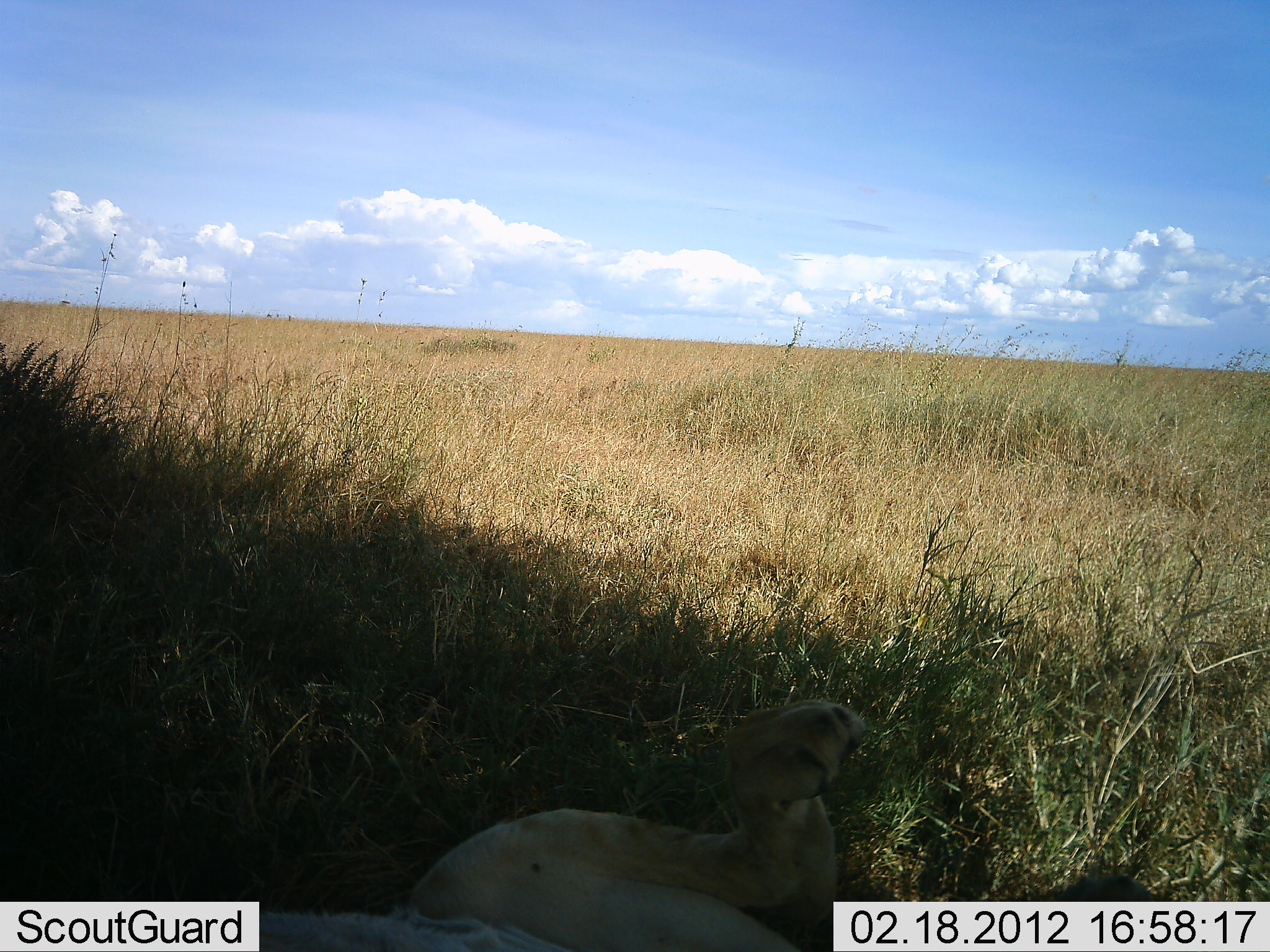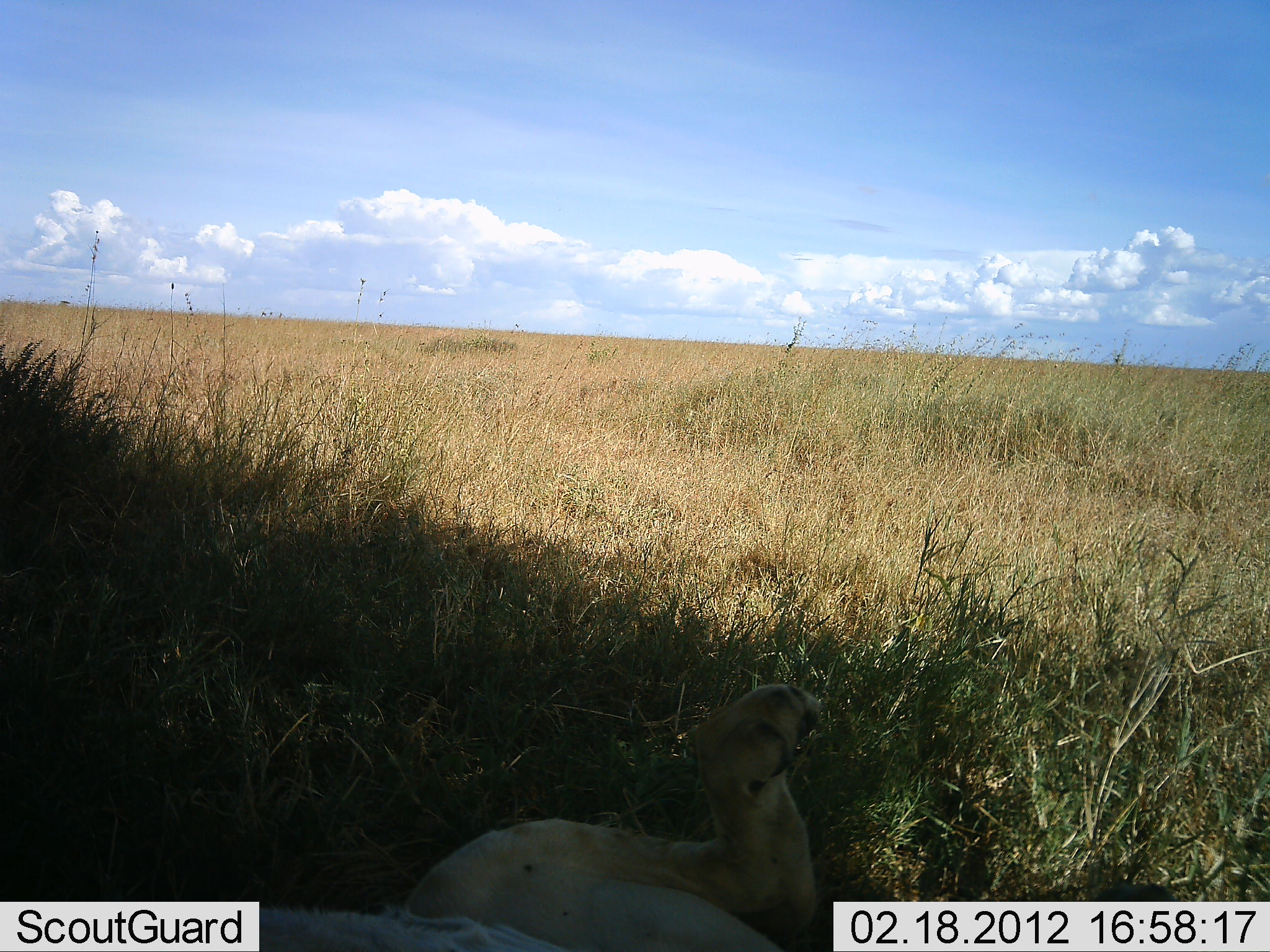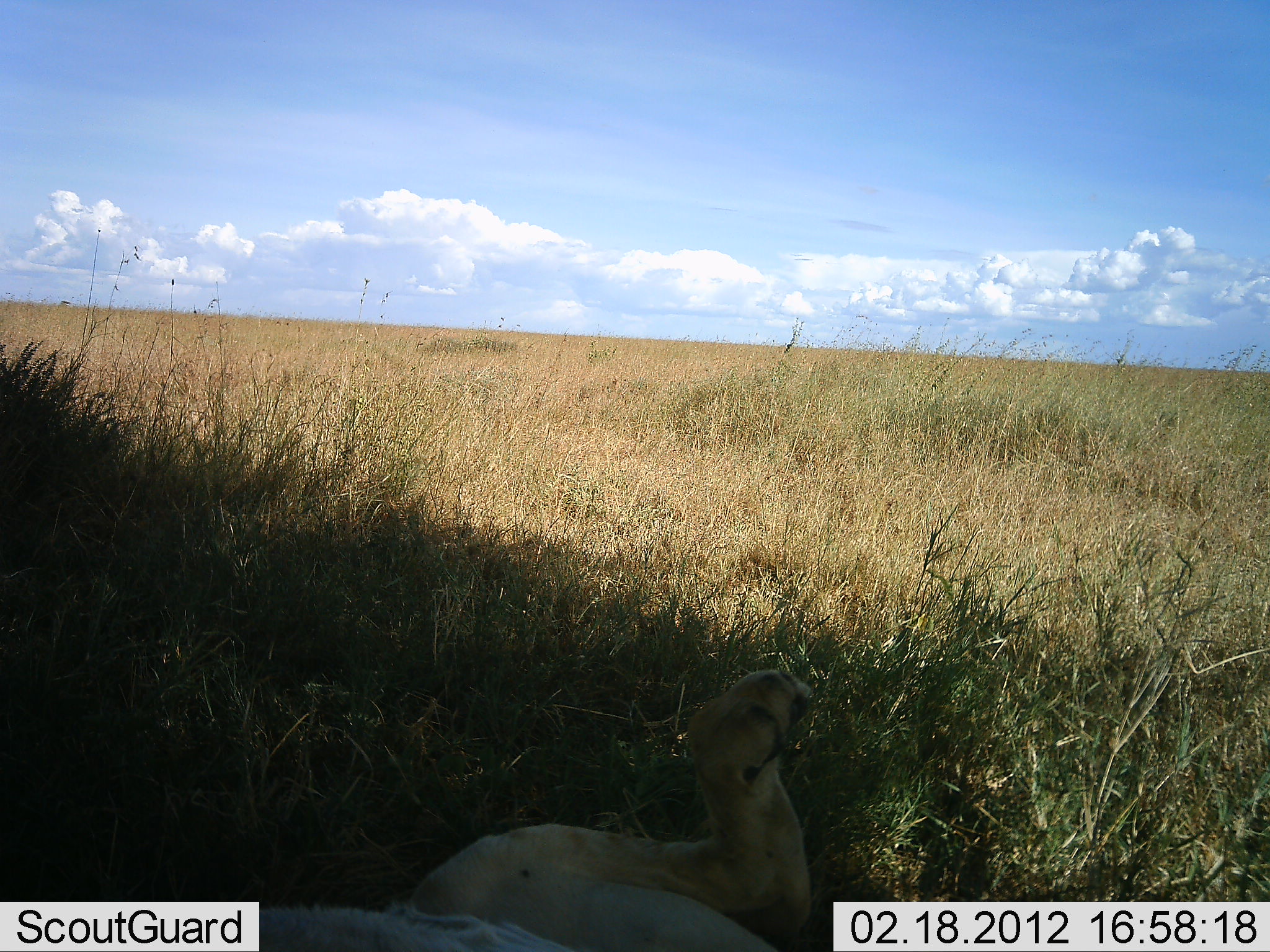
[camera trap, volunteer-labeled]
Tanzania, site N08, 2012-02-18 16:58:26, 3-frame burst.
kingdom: Animalia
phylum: Chordata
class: Mammalia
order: Carnivora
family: Felidae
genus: Panthera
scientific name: Panthera leo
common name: lion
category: lionfemale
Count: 1.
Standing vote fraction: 0%.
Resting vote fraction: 100%.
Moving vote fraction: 0%.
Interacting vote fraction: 0%.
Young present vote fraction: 0%.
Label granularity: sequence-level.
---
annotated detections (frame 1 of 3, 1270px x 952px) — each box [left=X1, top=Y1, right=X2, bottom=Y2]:
animal: [left=260, top=698, right=871, bottom=952]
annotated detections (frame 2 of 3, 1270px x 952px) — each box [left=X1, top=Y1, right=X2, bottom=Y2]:
animal: [left=261, top=681, right=833, bottom=950]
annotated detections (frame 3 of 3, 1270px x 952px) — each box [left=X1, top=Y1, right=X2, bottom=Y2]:
animal: [left=260, top=662, right=833, bottom=952]